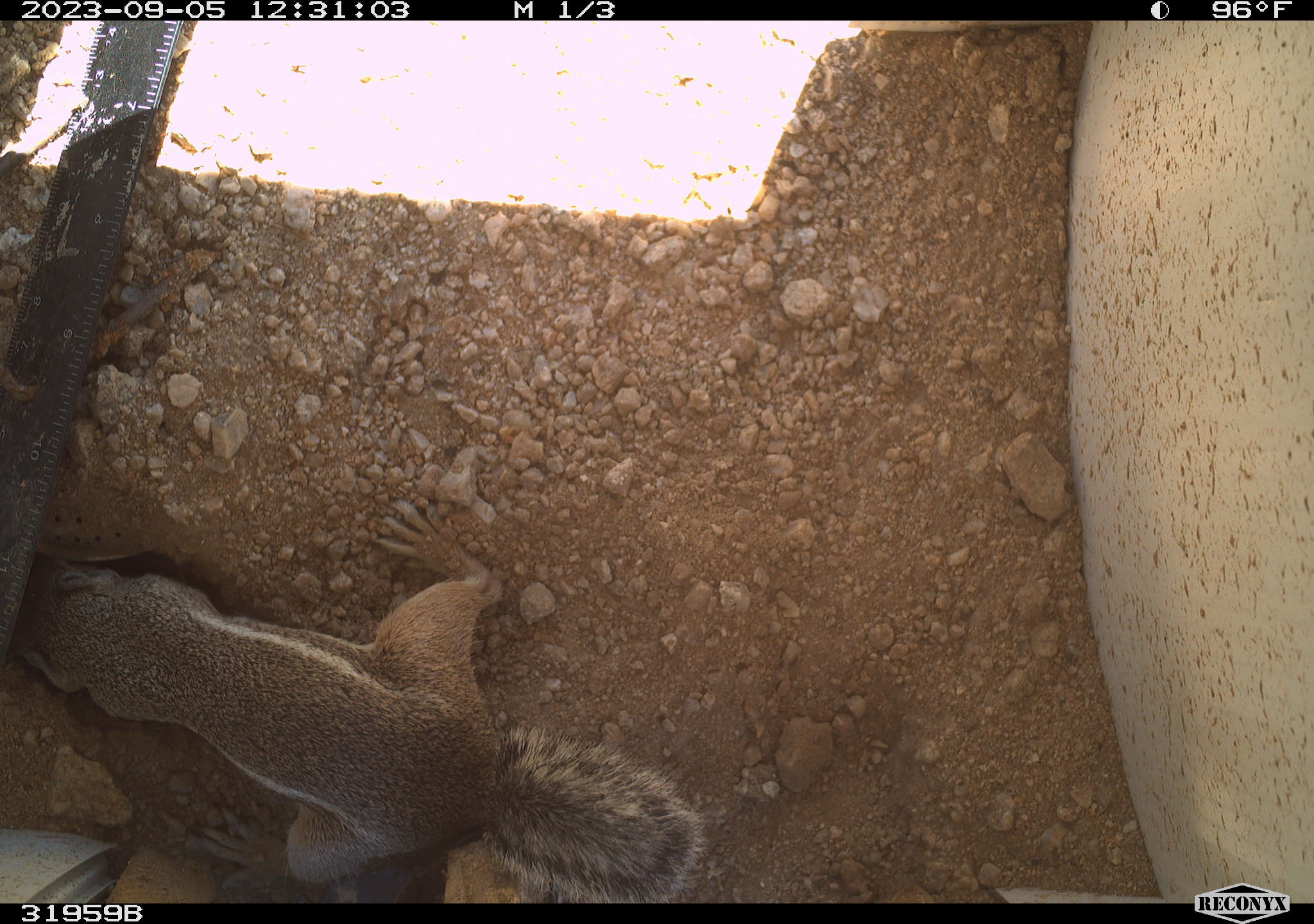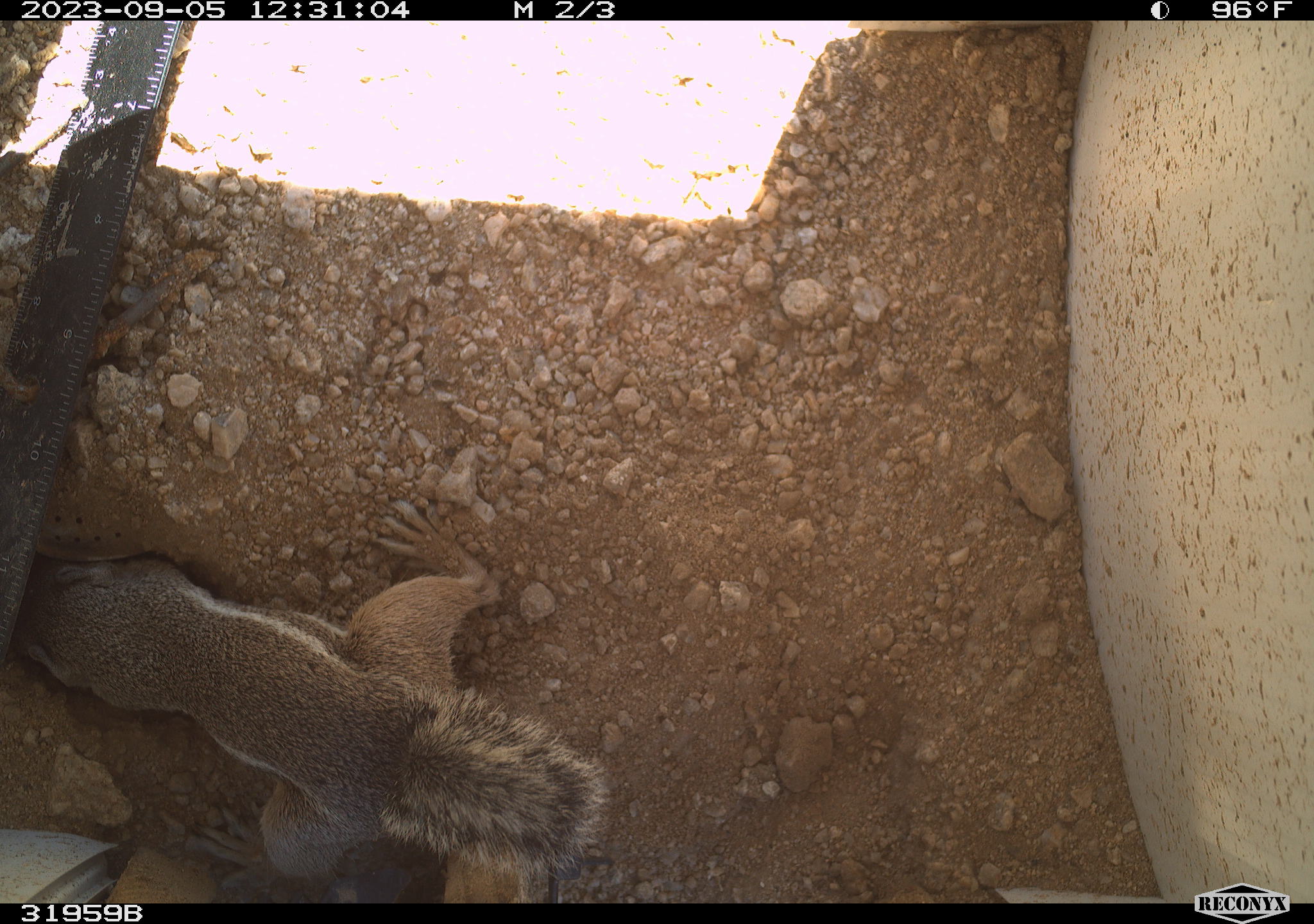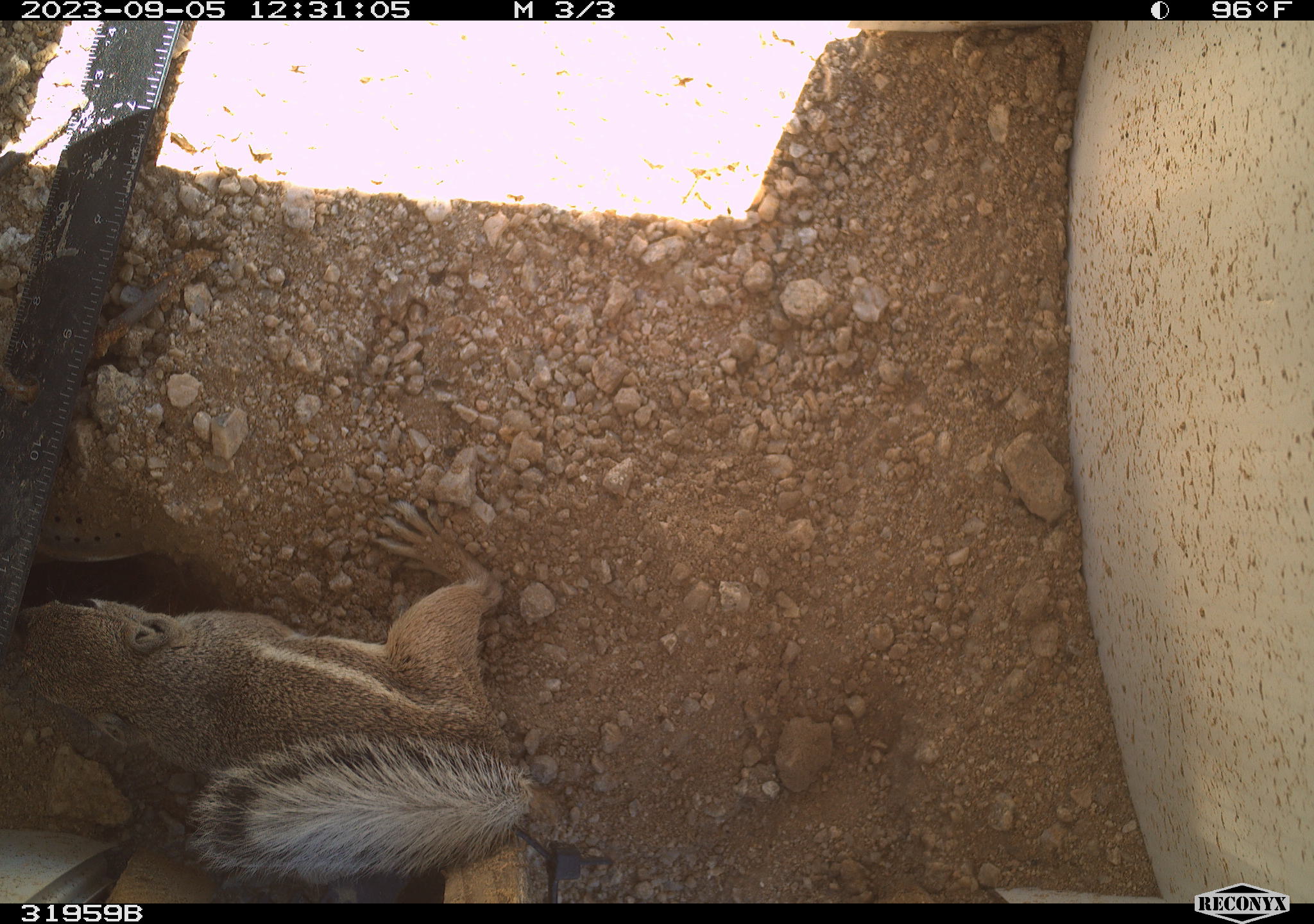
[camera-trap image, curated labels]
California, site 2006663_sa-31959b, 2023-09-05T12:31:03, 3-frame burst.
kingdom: Animalia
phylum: Chordata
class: Mammalia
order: Rodentia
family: Sciuridae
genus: Ammospermophilus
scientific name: Ammospermophilus leucurus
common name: white-tailed antelope squirrel